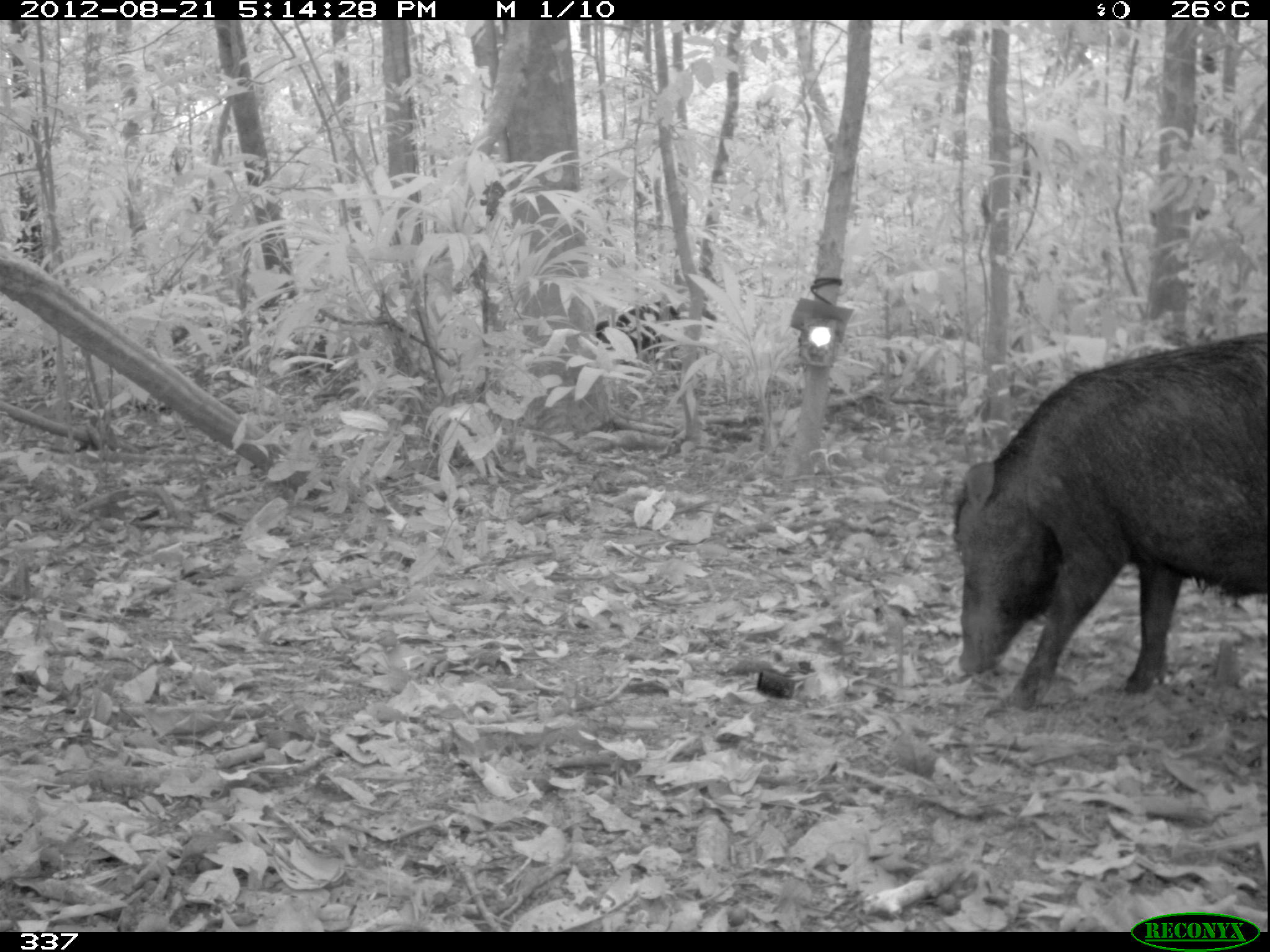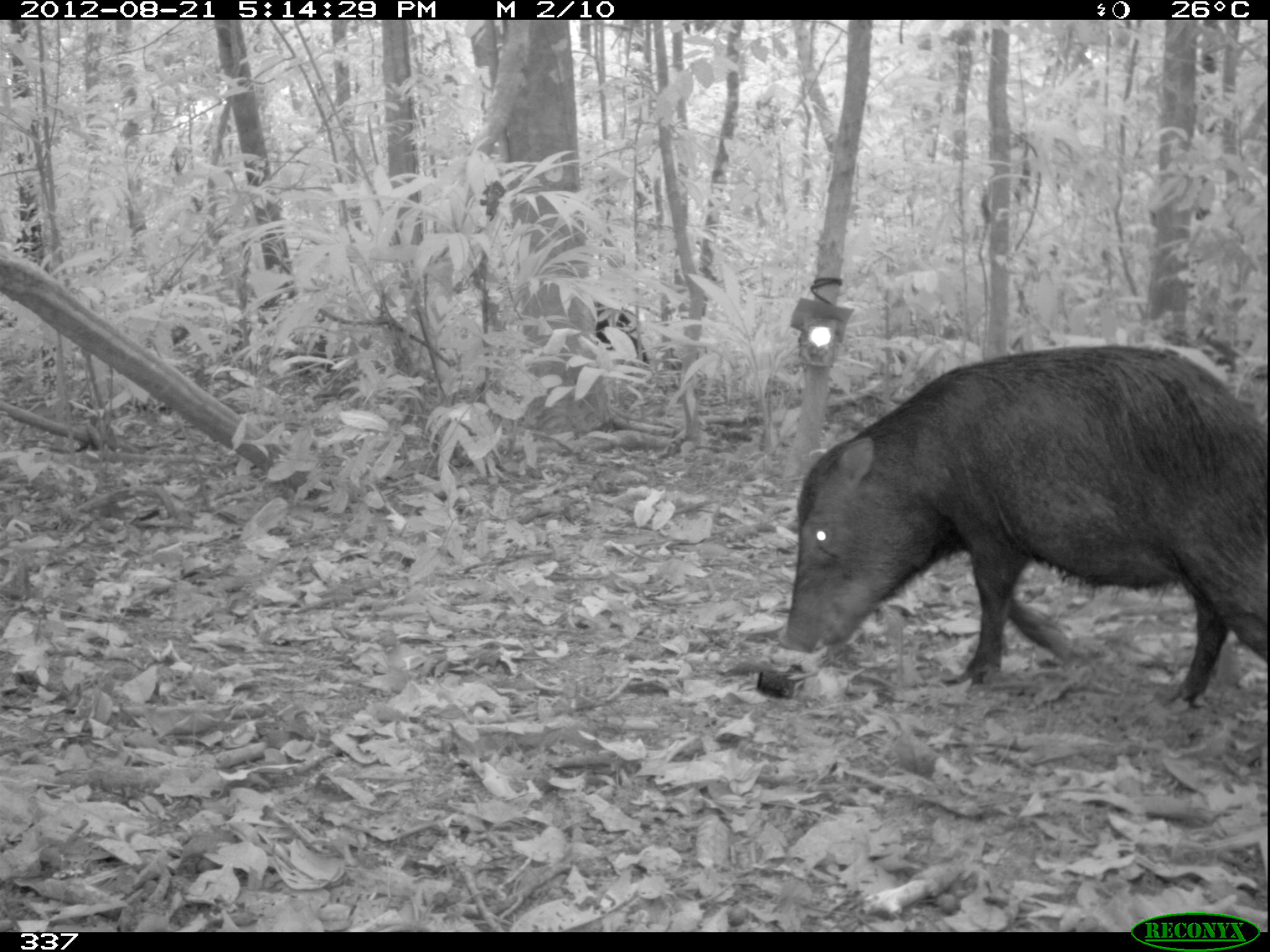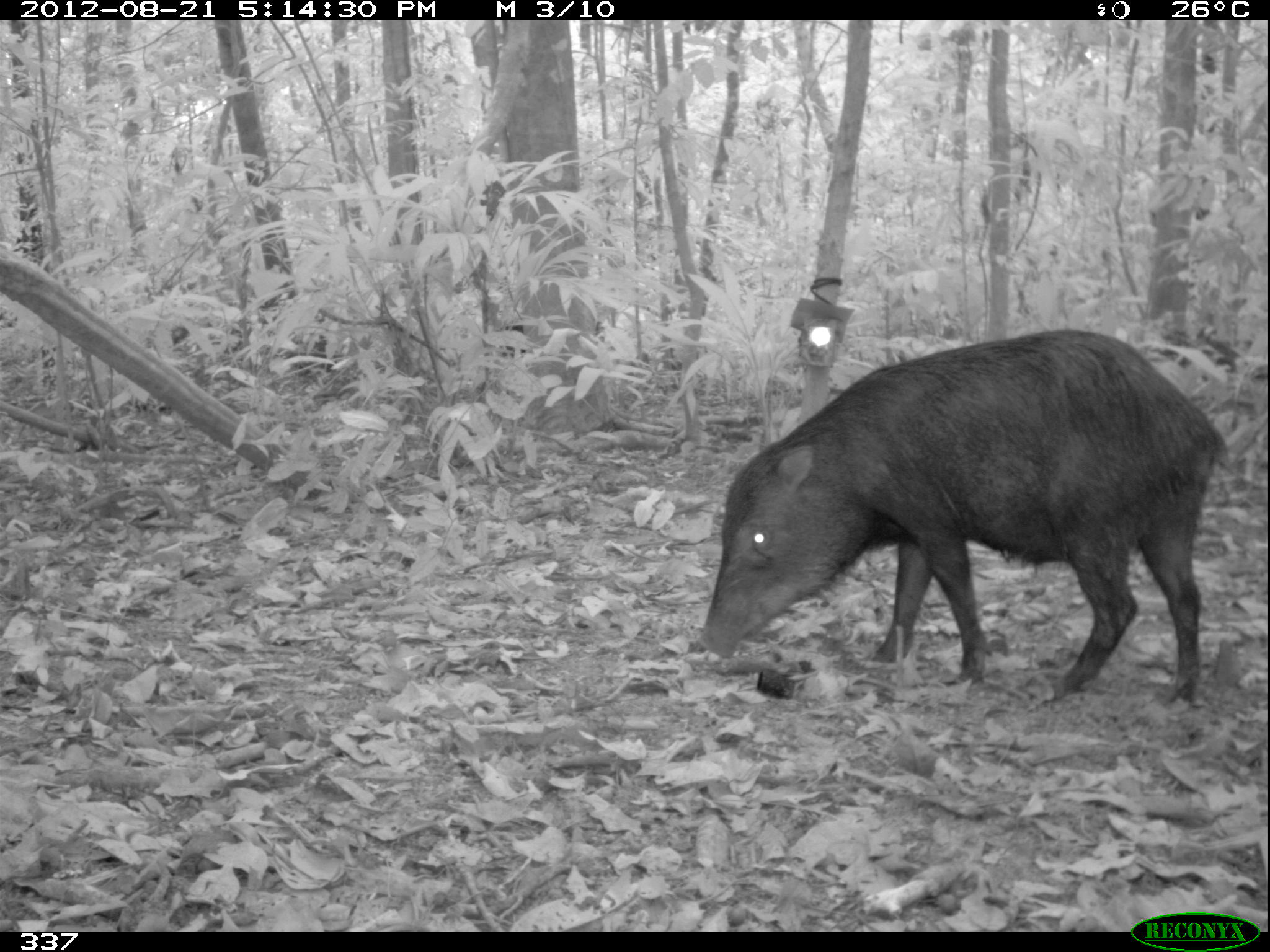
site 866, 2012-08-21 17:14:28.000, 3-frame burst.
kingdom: Animalia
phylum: Chordata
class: Mammalia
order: Artiodactyla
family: Tayassuidae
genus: Tayassu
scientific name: Tayassu pecari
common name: white-lipped peccary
Tayassu pecari (white-lipped peccary).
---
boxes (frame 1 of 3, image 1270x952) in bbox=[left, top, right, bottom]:
tayassu pecari: bbox=[950, 330, 1267, 719]; bbox=[595, 298, 681, 367]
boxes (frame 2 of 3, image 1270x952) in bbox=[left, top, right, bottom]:
tayassu pecari: bbox=[768, 343, 1267, 713]; bbox=[593, 301, 649, 367]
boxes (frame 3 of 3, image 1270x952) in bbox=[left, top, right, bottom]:
tayassu pecari: bbox=[698, 327, 1226, 707]; bbox=[494, 325, 526, 359]